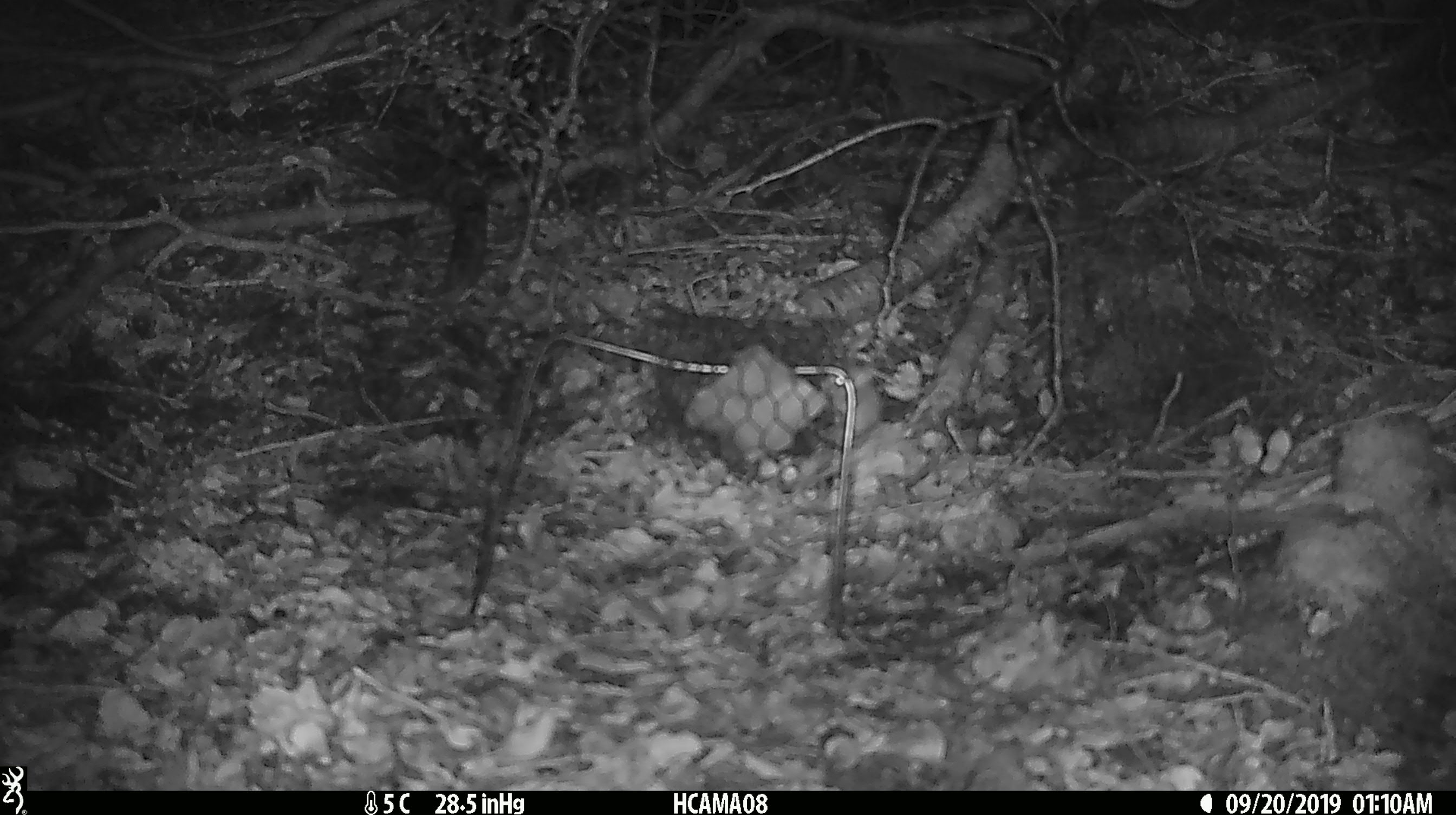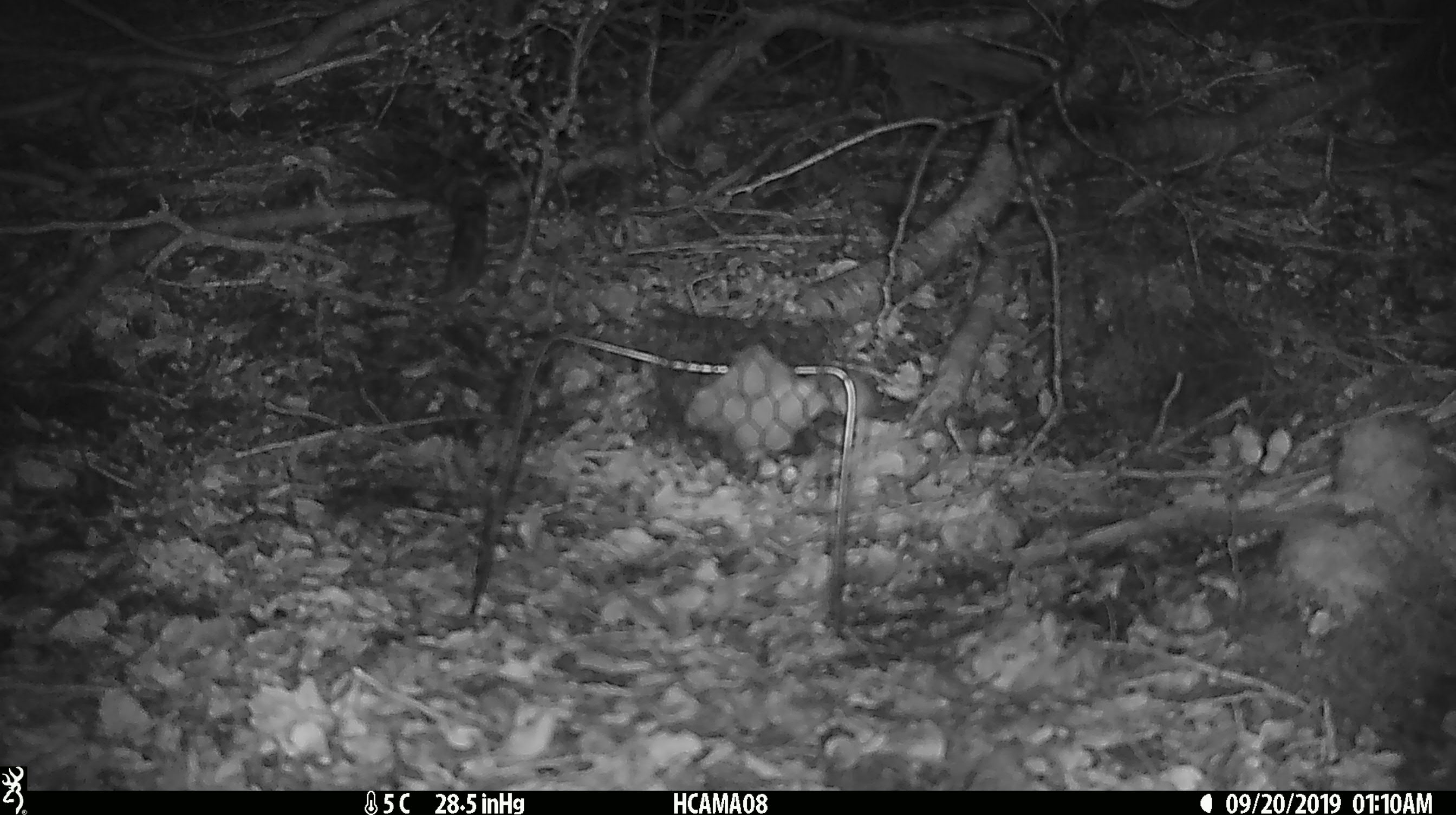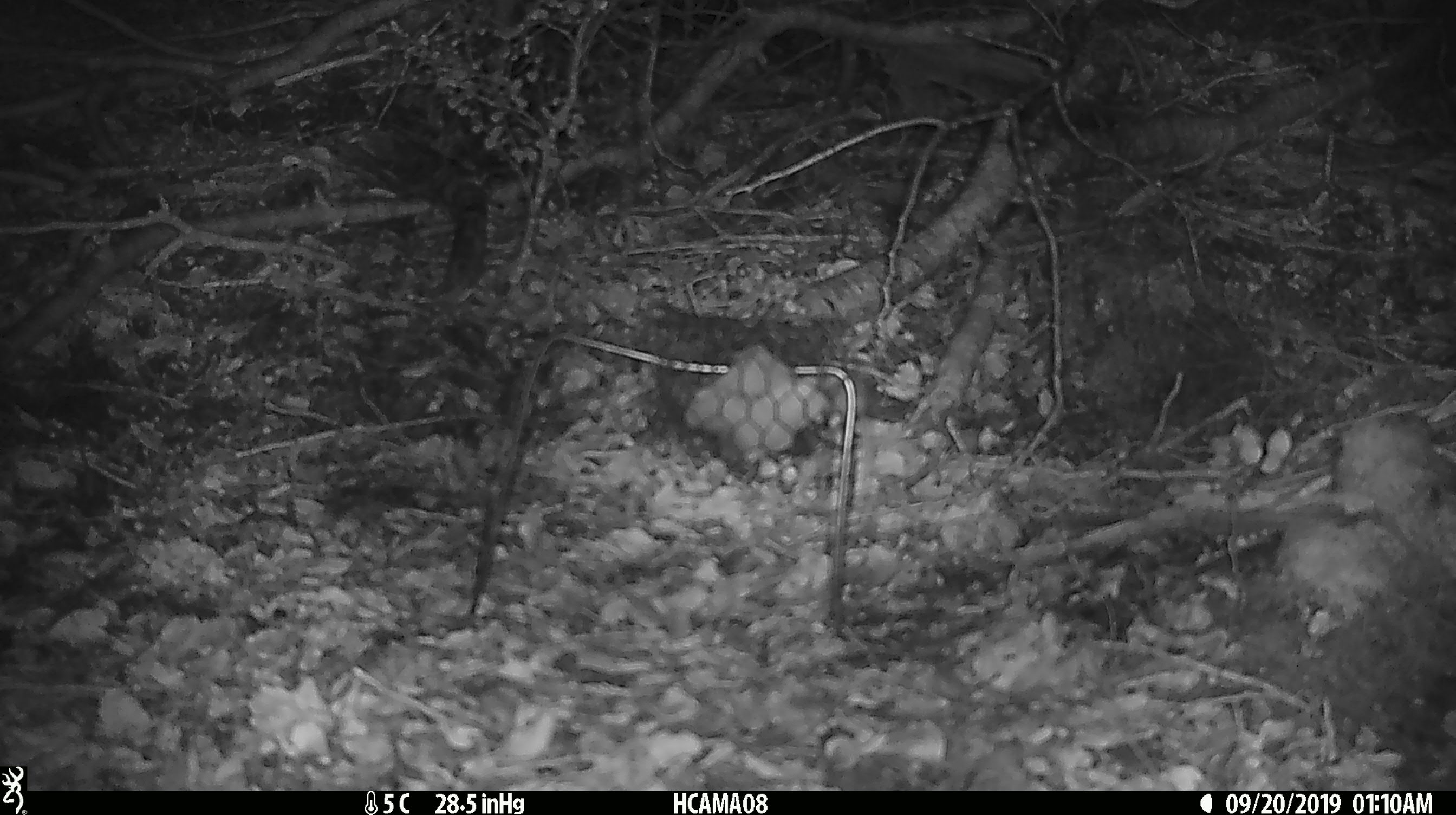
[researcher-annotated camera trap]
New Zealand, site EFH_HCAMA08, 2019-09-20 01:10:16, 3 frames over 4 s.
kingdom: Animalia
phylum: Chordata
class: Mammalia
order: Rodentia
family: Muridae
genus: Mus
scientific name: Mus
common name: mouse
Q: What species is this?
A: Mouse (Mus).